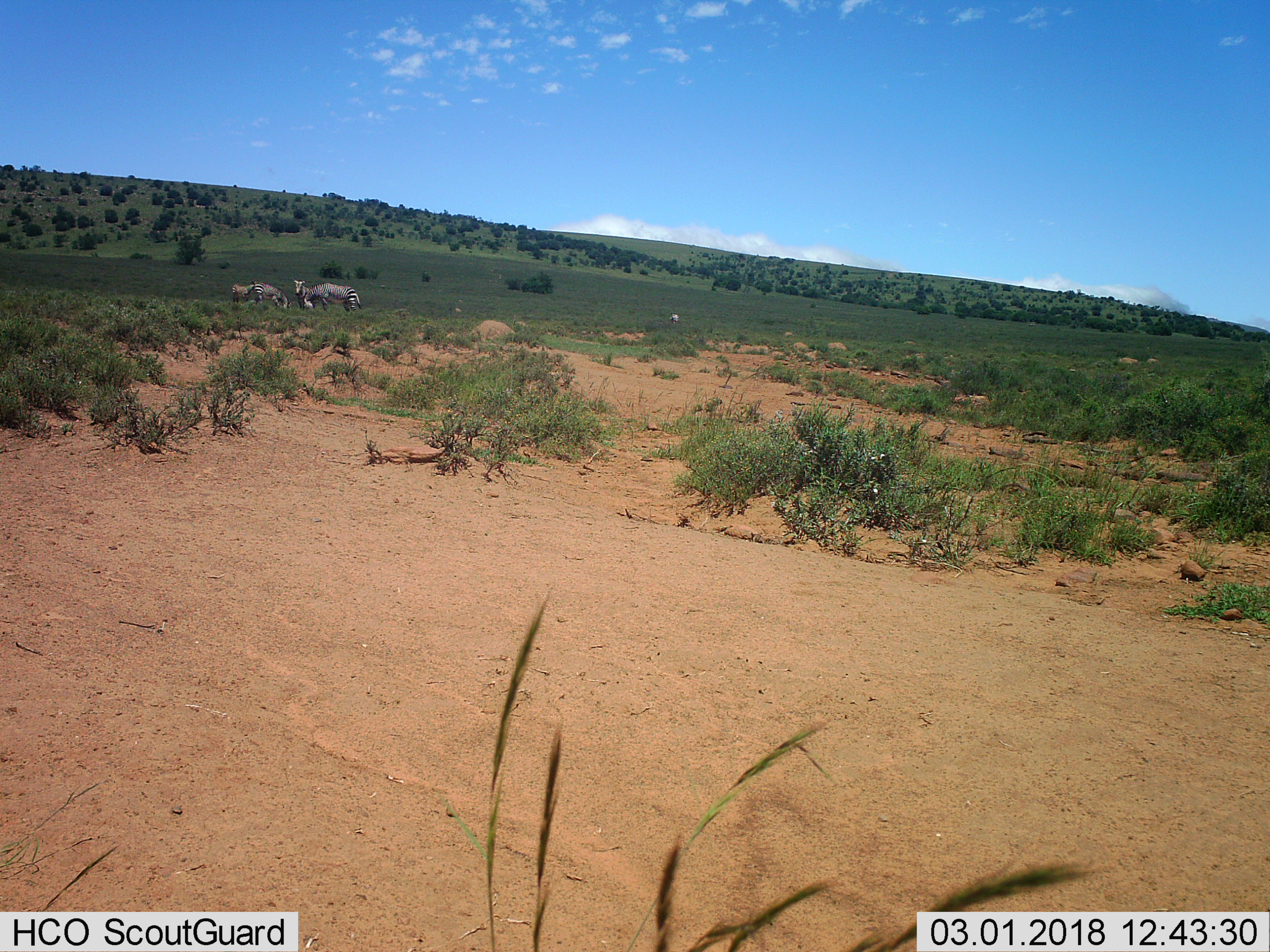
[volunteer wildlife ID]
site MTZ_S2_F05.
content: unidentified animal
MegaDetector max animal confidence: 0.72